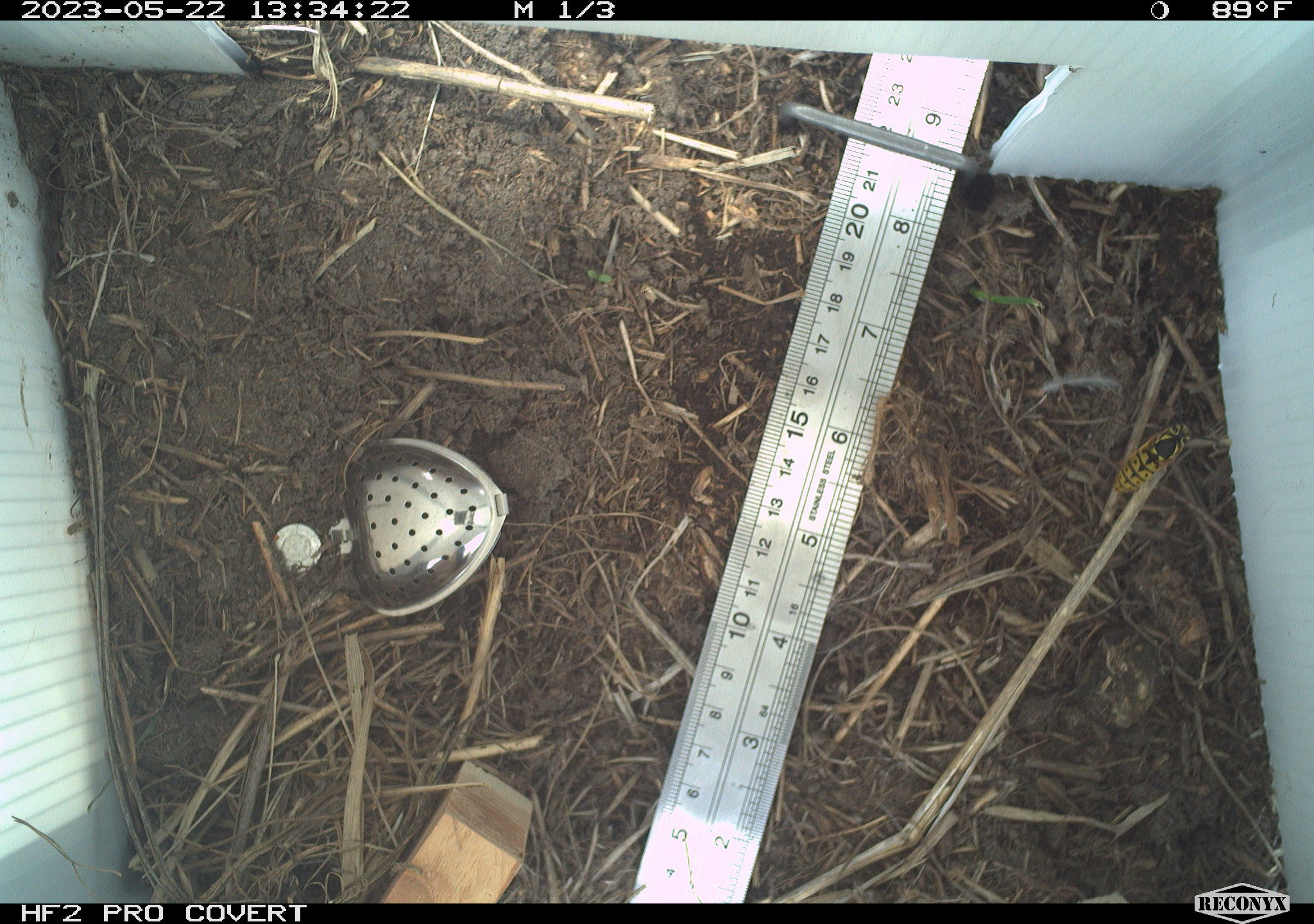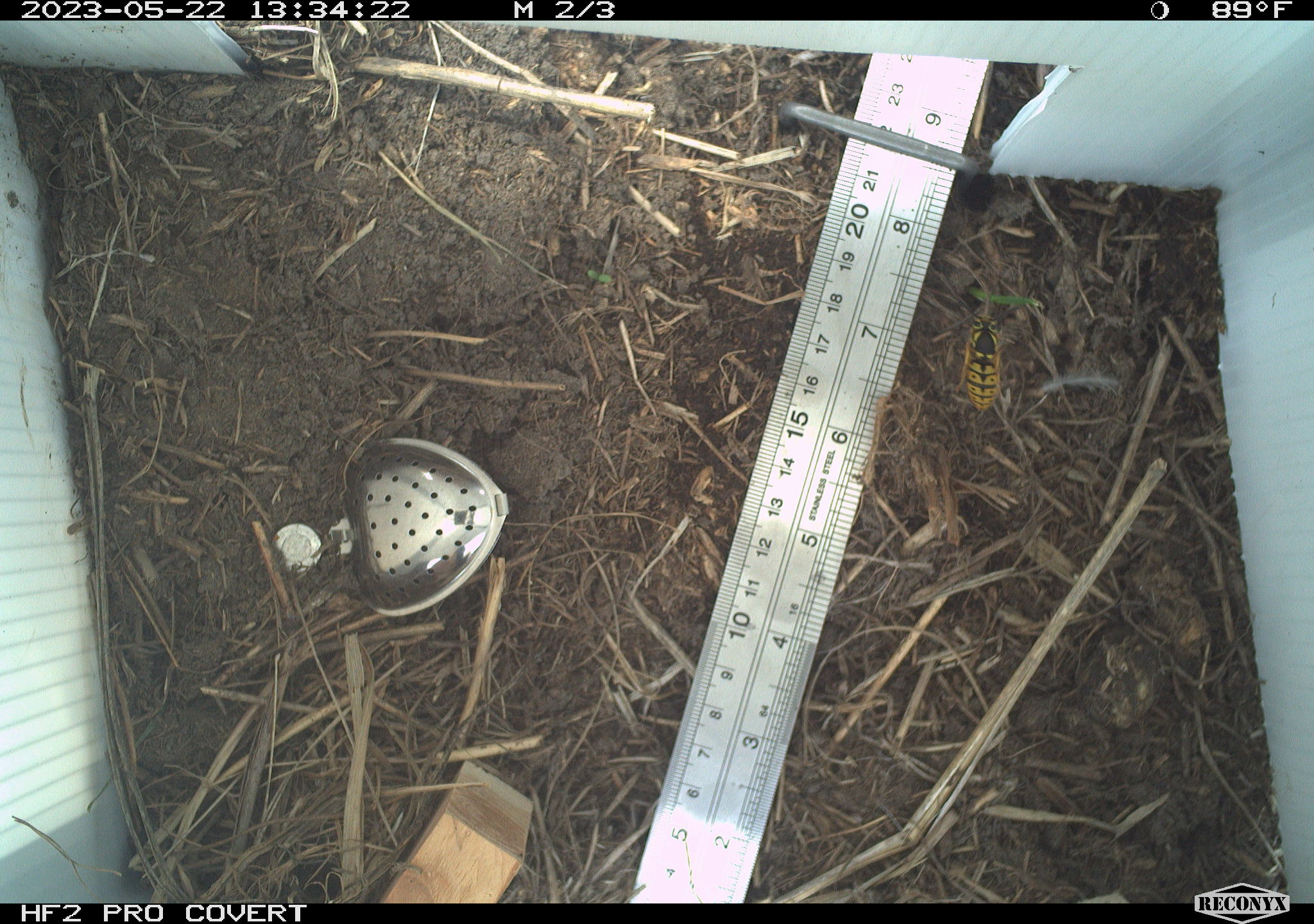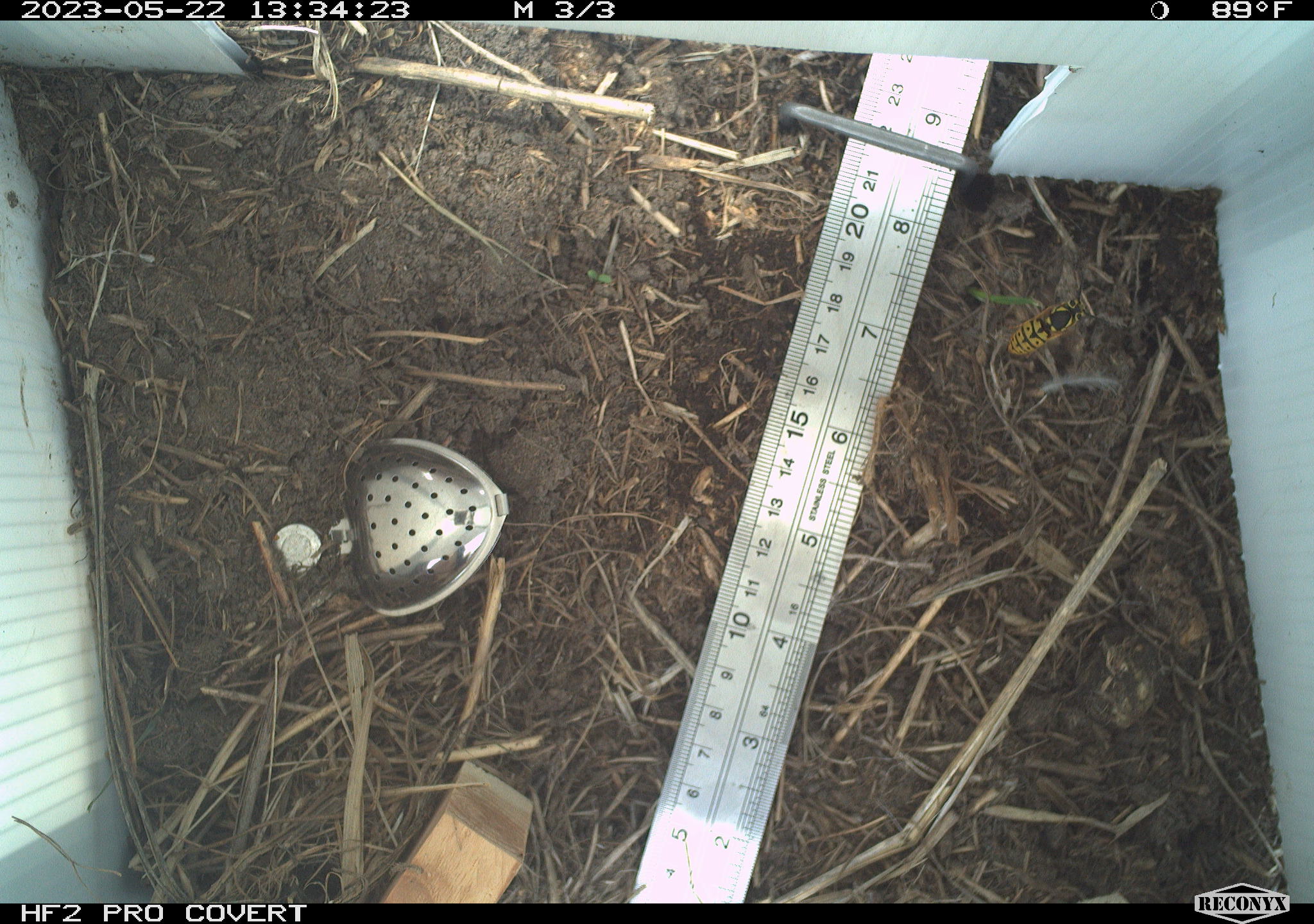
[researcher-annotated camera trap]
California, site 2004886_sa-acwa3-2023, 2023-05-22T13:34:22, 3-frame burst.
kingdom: Animalia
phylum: Arthropoda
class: Insecta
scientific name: Insecta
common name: insect